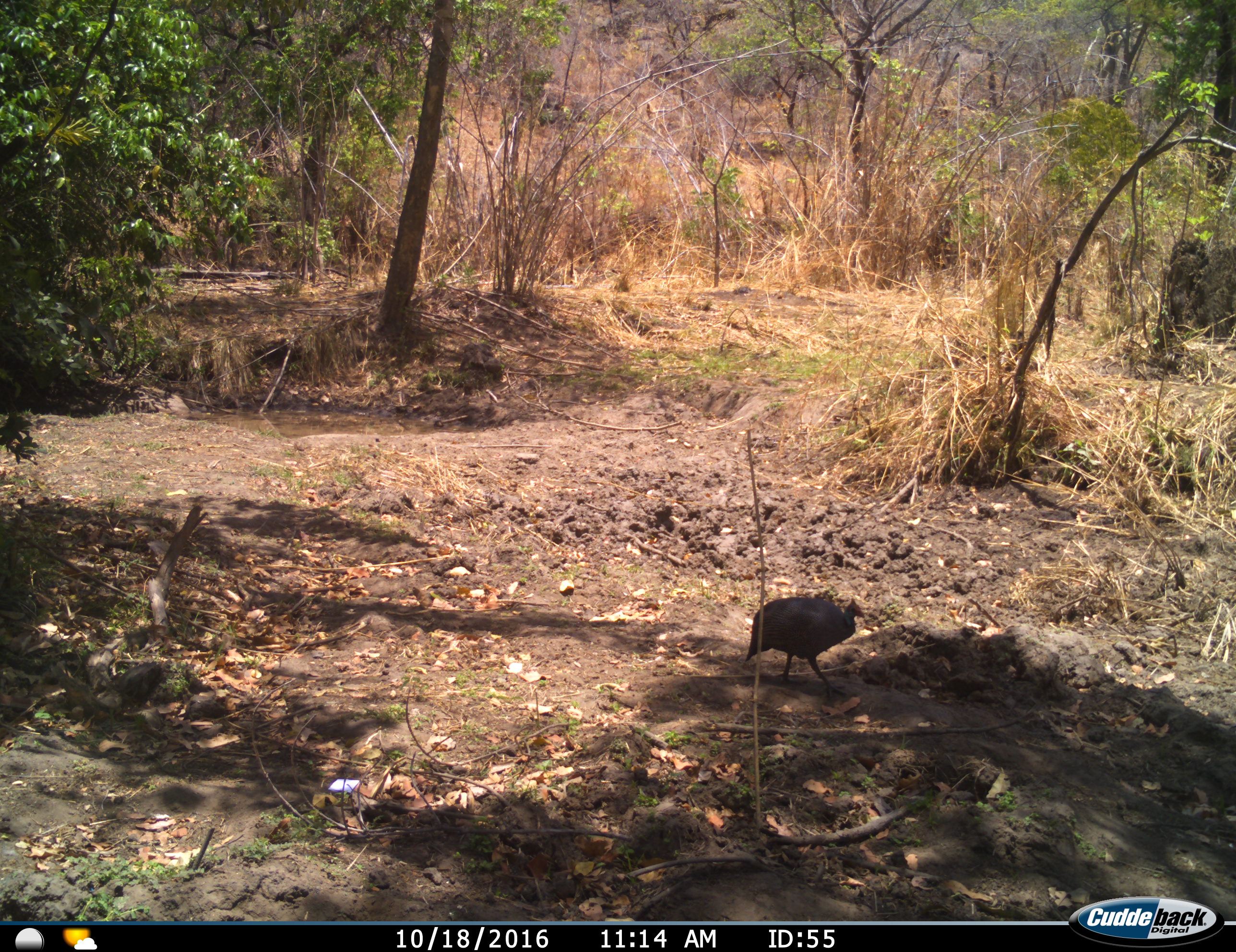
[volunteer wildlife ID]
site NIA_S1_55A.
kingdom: Animalia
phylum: Chordata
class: Aves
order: Galliformes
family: Numididae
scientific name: Numididae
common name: guineafowl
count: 1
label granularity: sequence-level